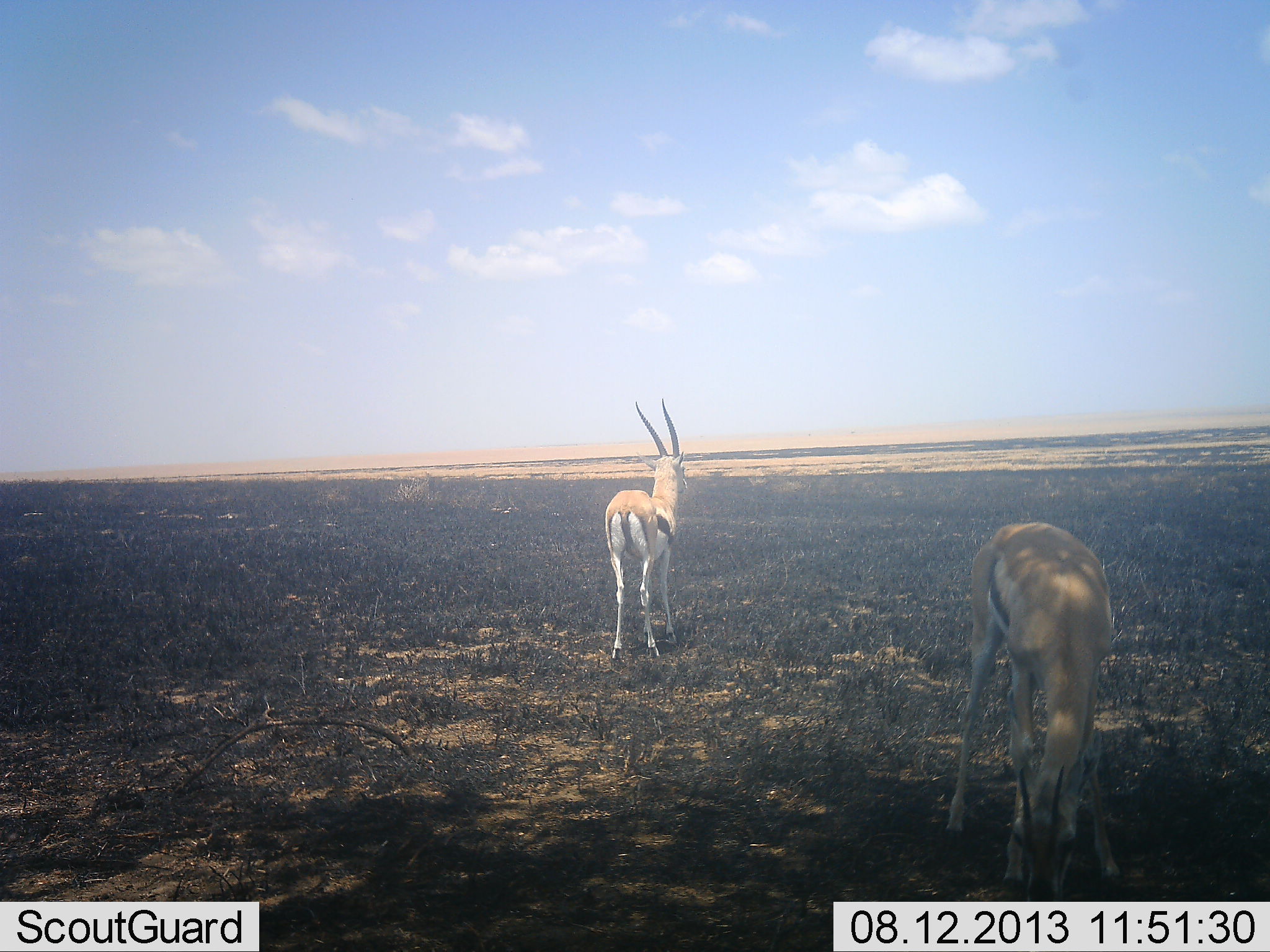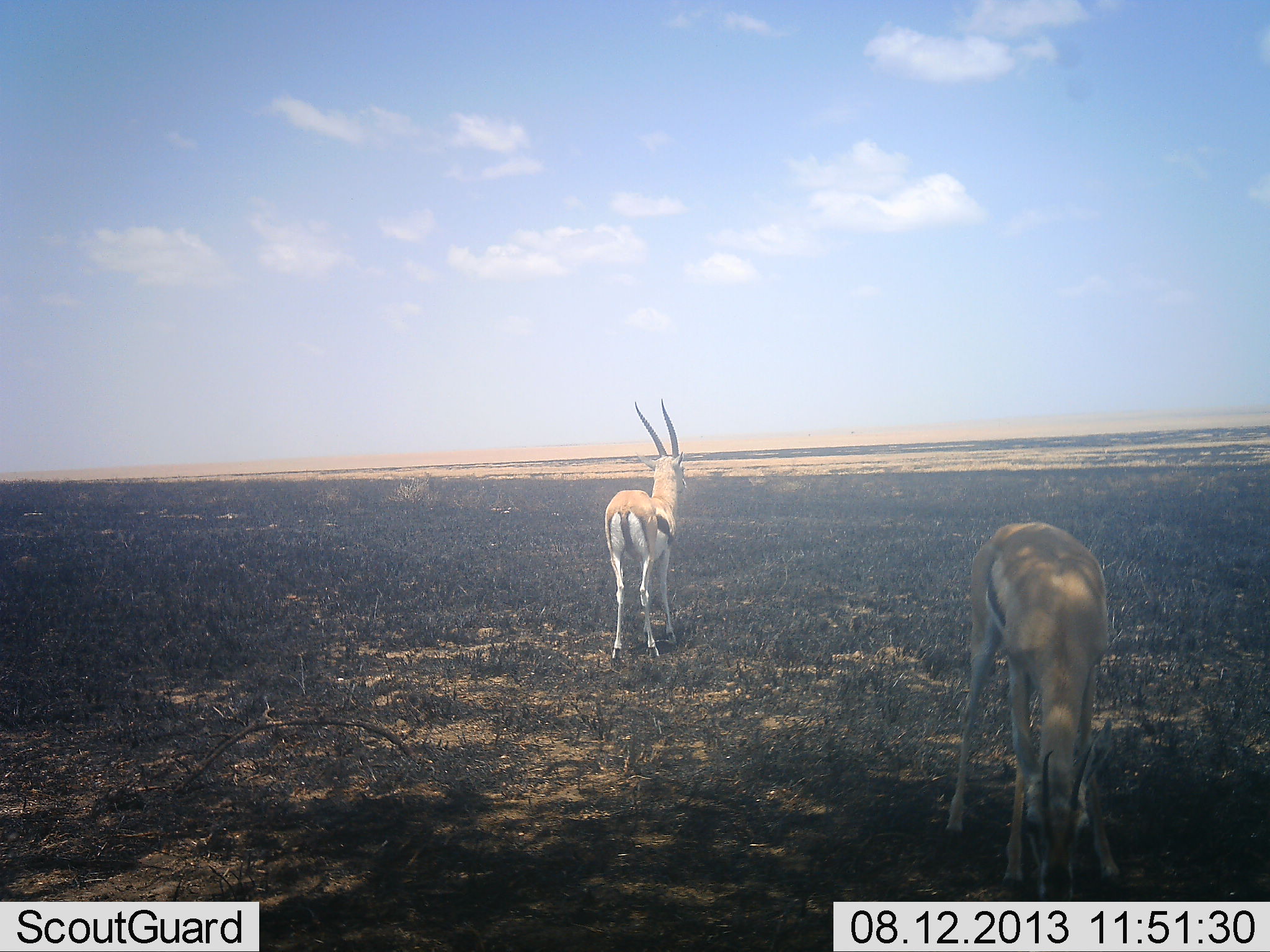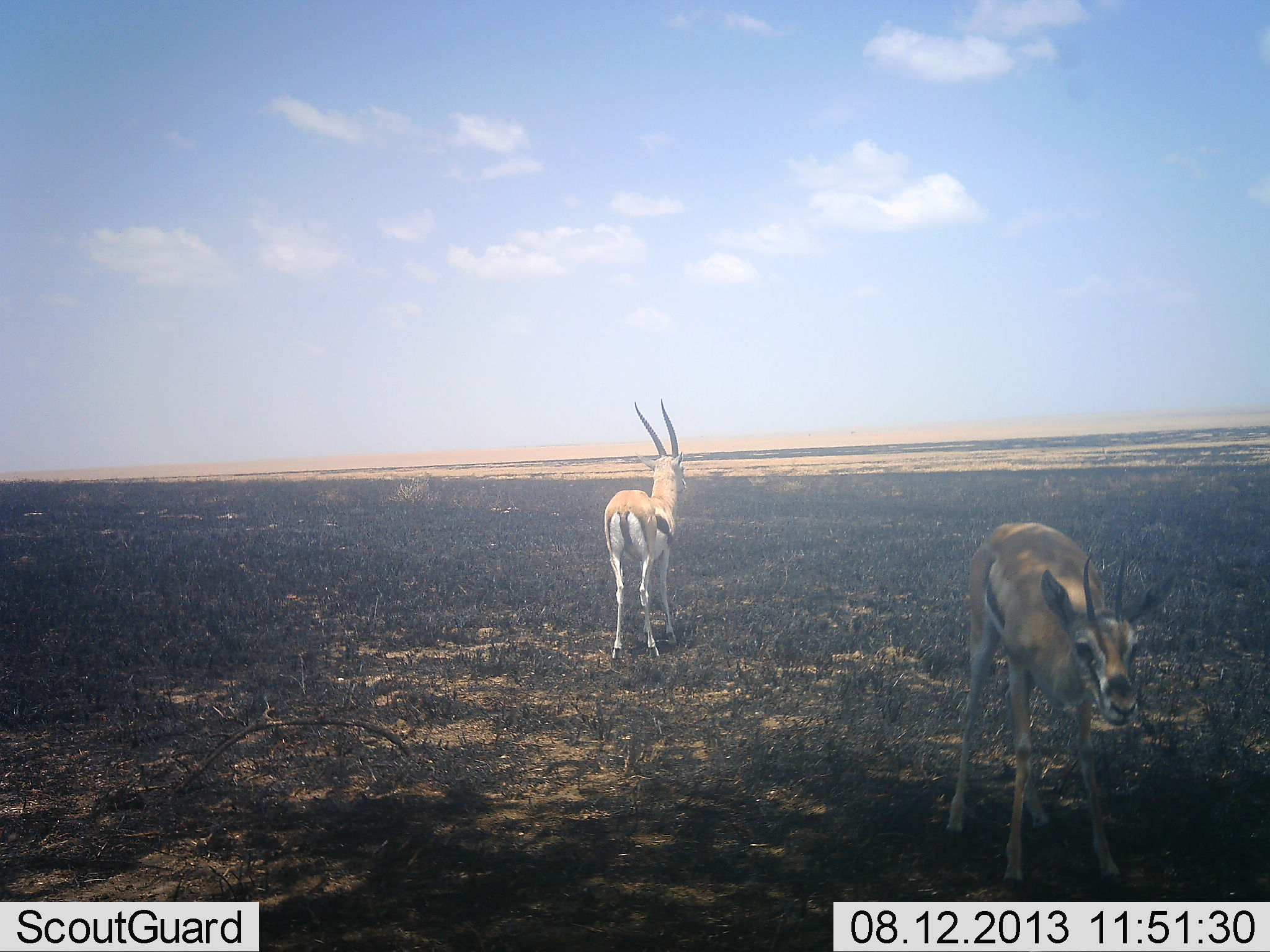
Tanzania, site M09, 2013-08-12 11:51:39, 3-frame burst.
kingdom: Animalia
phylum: Chordata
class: Mammalia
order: Artiodactyla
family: Bovidae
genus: Eudorcas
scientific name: Eudorcas thomsonii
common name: thomson's gazelle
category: gazellethomsons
Gazellethomsons (thomson's gazelle) (Eudorcas thomsonii), count 2. Behavior (volunteer vote fractions): standing 100%, resting 0%, moving 0%, interacting 0%. Young present (vote fraction): 0%. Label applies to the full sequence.